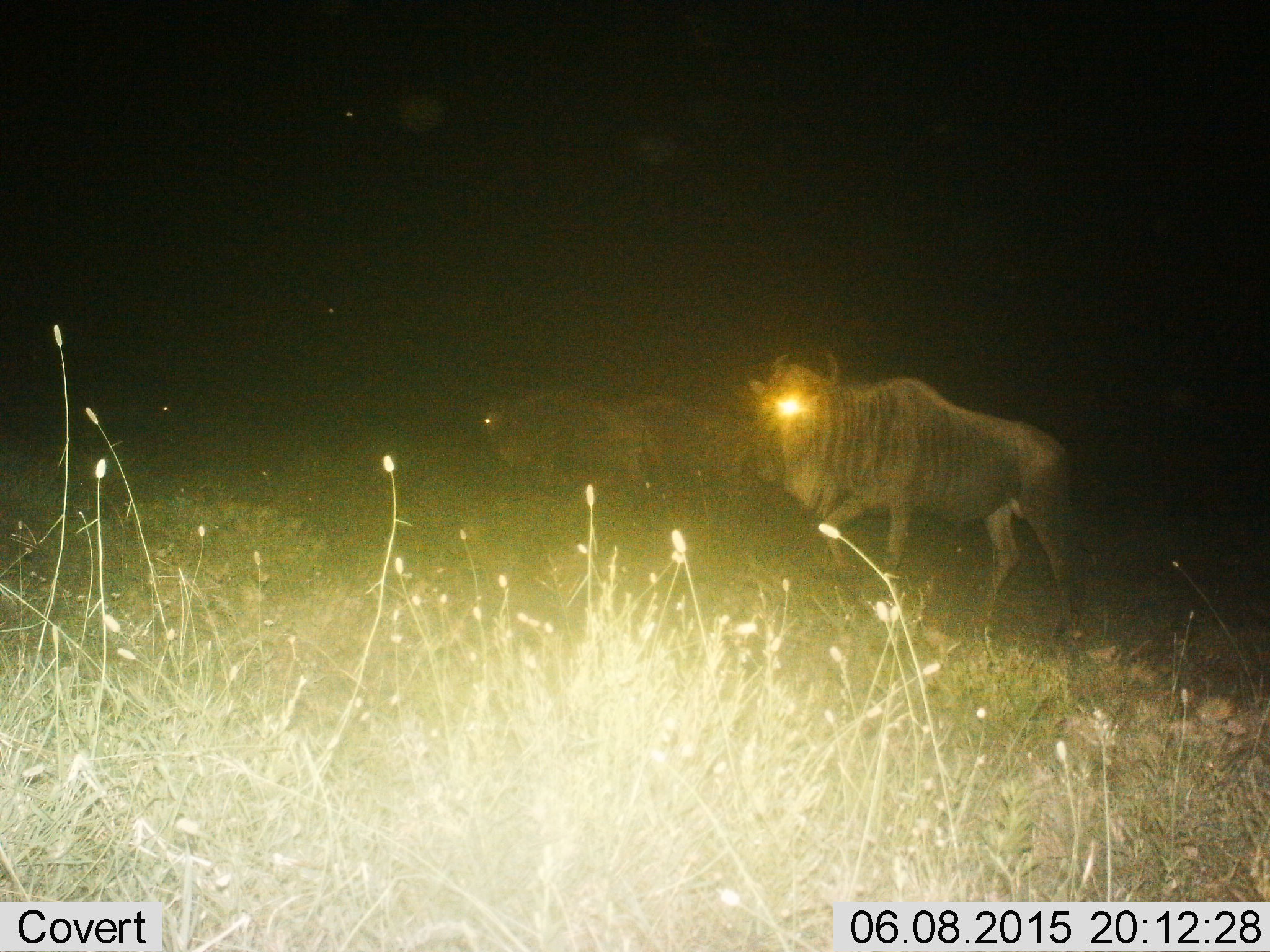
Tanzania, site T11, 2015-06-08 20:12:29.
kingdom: Animalia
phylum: Chordata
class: Mammalia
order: Artiodactyla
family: Bovidae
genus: Connochaetes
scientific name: Connochaetes taurinus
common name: blue wildebeest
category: wildebeest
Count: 3.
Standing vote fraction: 10%.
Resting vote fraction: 0%.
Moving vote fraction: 90%.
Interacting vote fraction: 0%.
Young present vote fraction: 0%.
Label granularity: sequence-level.